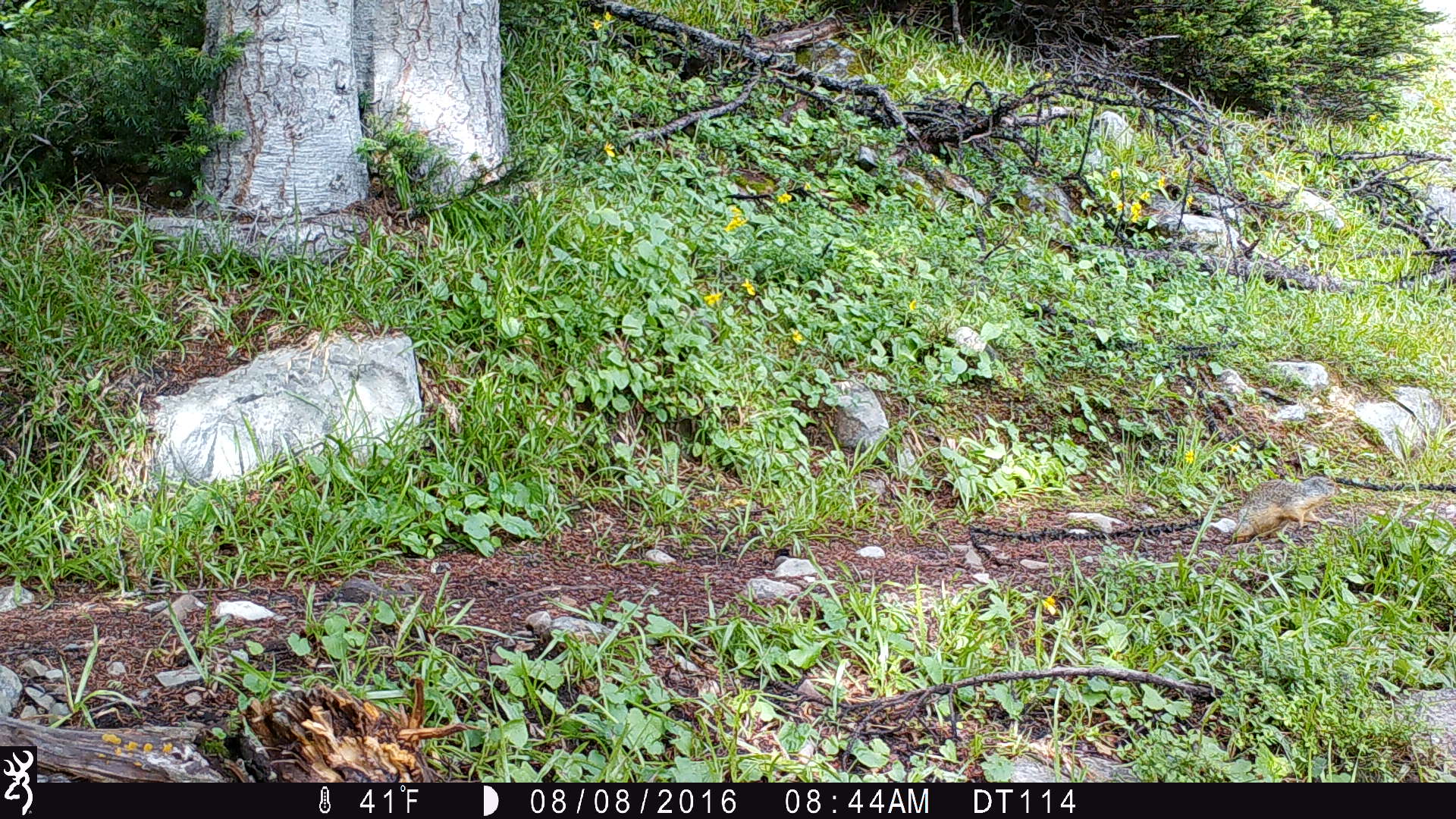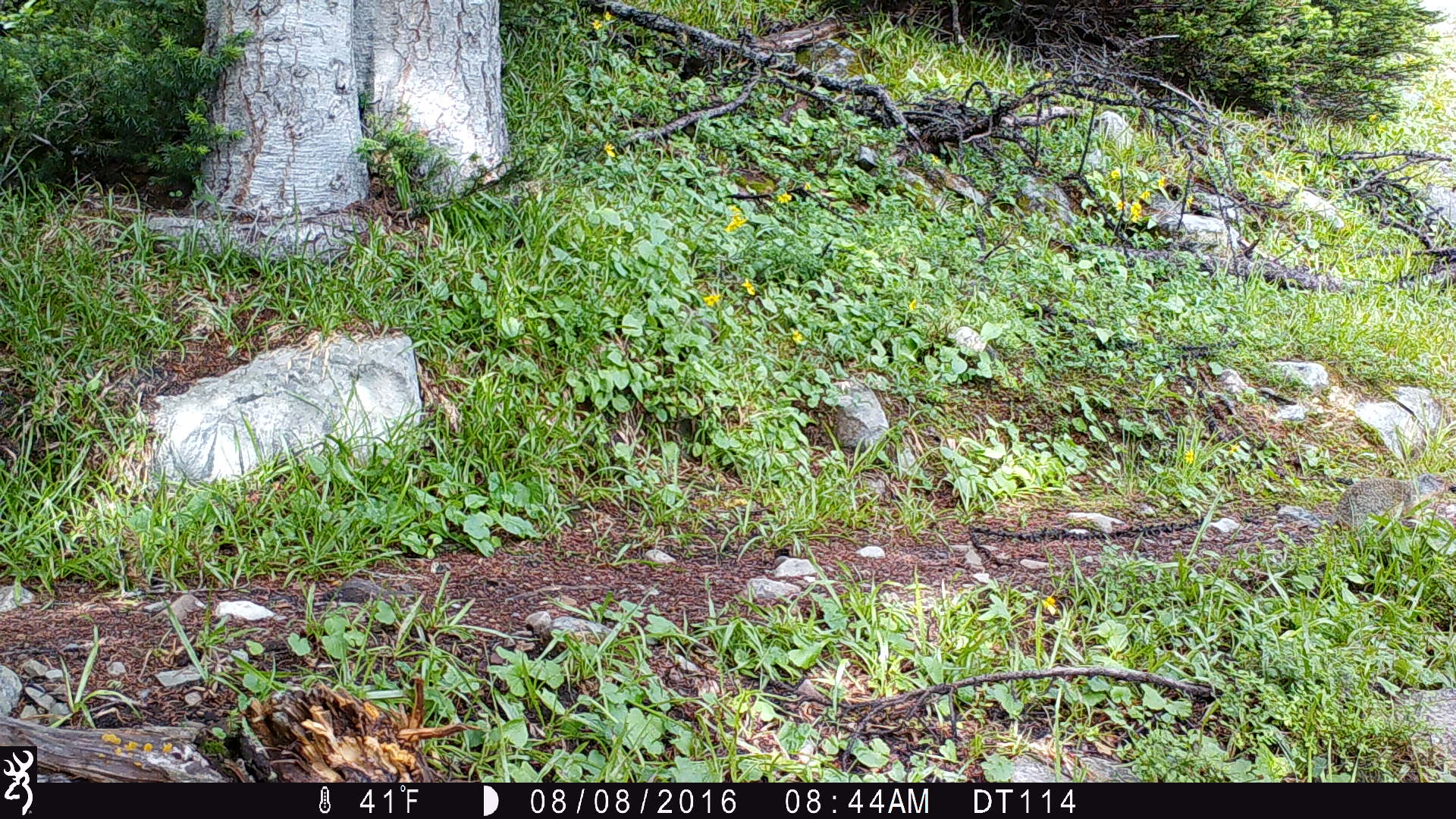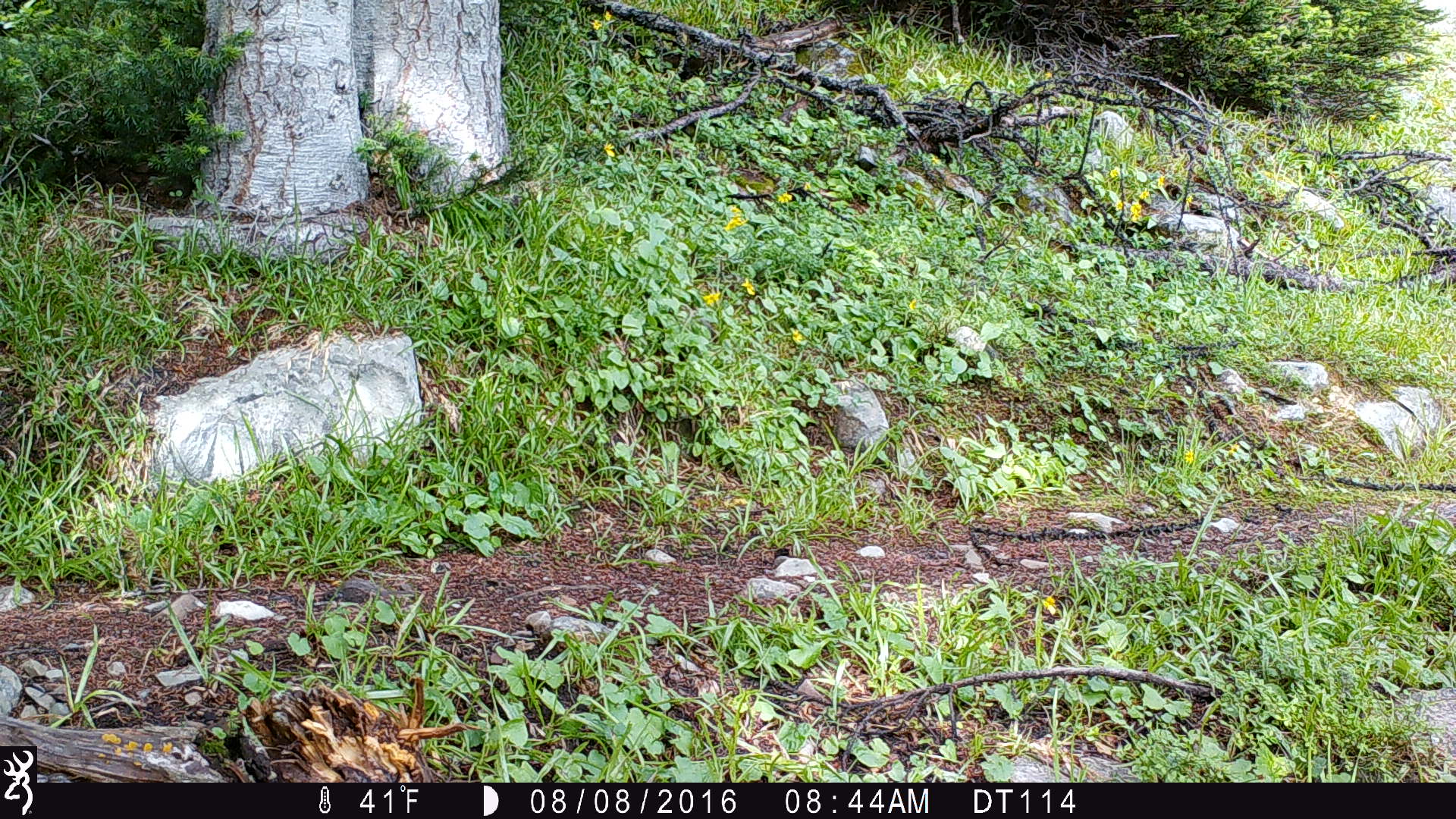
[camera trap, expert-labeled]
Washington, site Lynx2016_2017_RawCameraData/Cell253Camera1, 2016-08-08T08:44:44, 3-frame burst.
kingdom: Animalia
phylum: Chordata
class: Mammalia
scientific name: Mammalia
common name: small mammal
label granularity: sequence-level